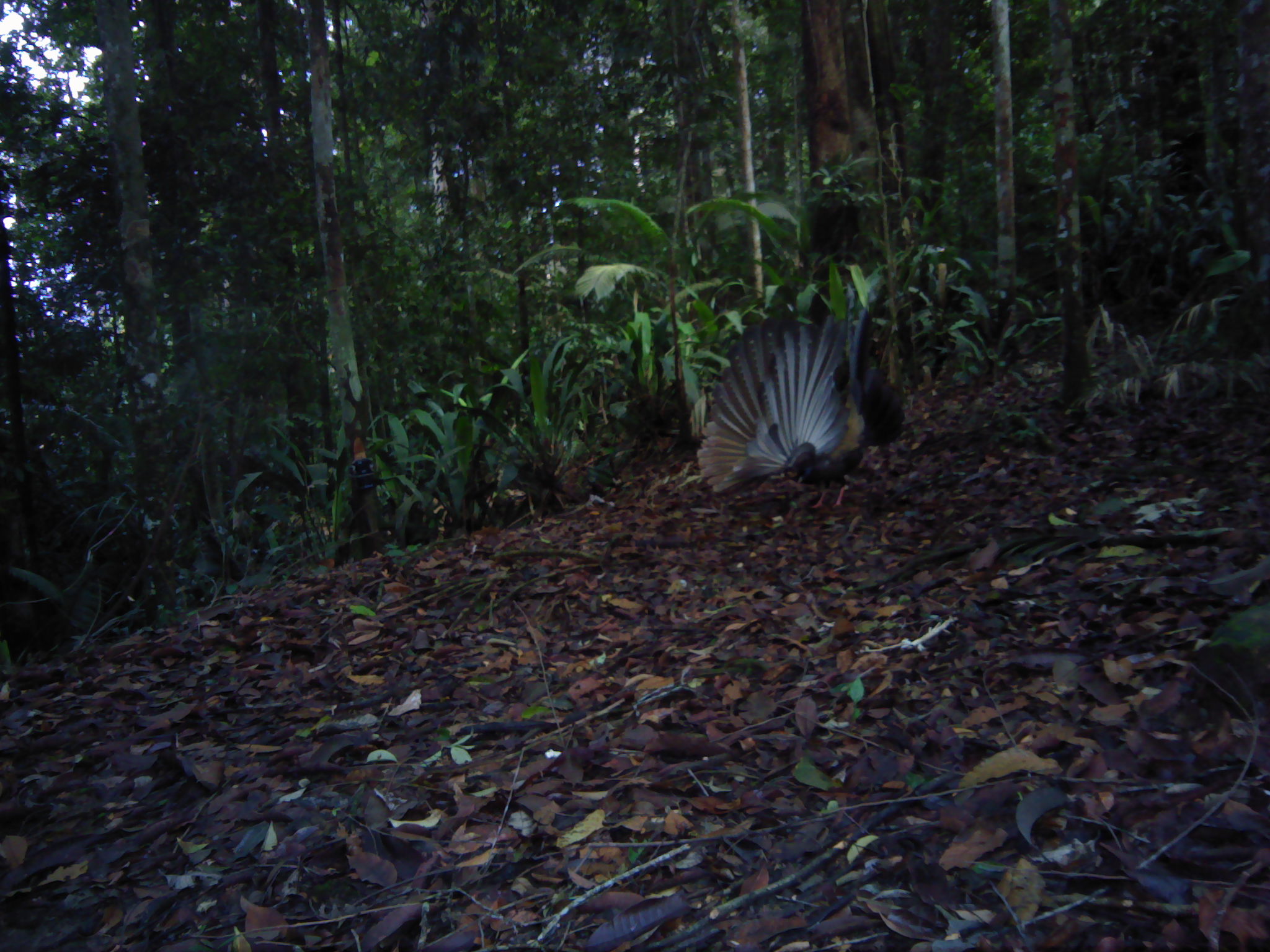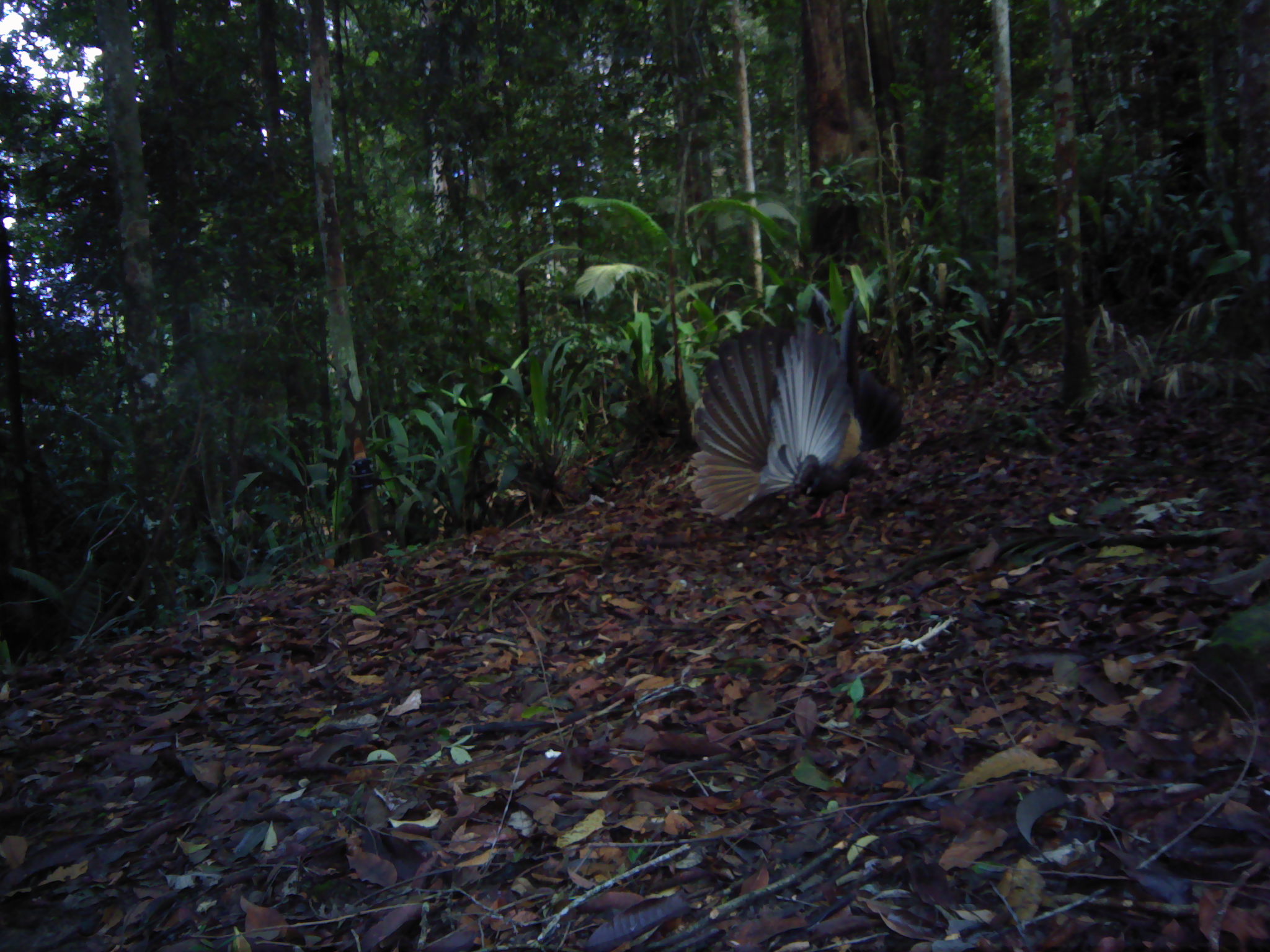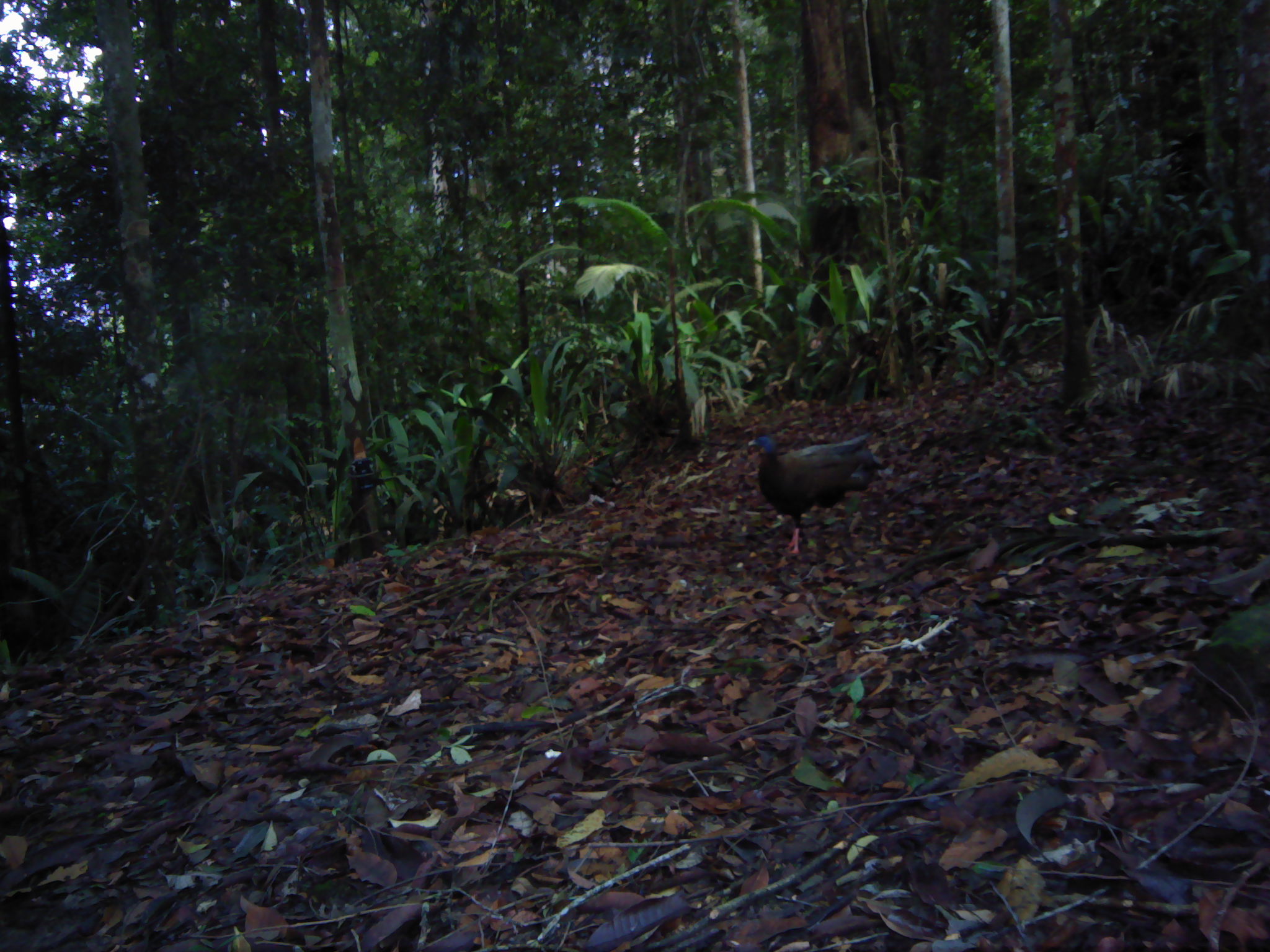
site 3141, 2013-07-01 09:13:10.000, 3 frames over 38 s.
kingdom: Animalia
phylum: Chordata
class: Aves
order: Galliformes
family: Phasianidae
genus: Argusianus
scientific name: Argusianus argus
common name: great argus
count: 1